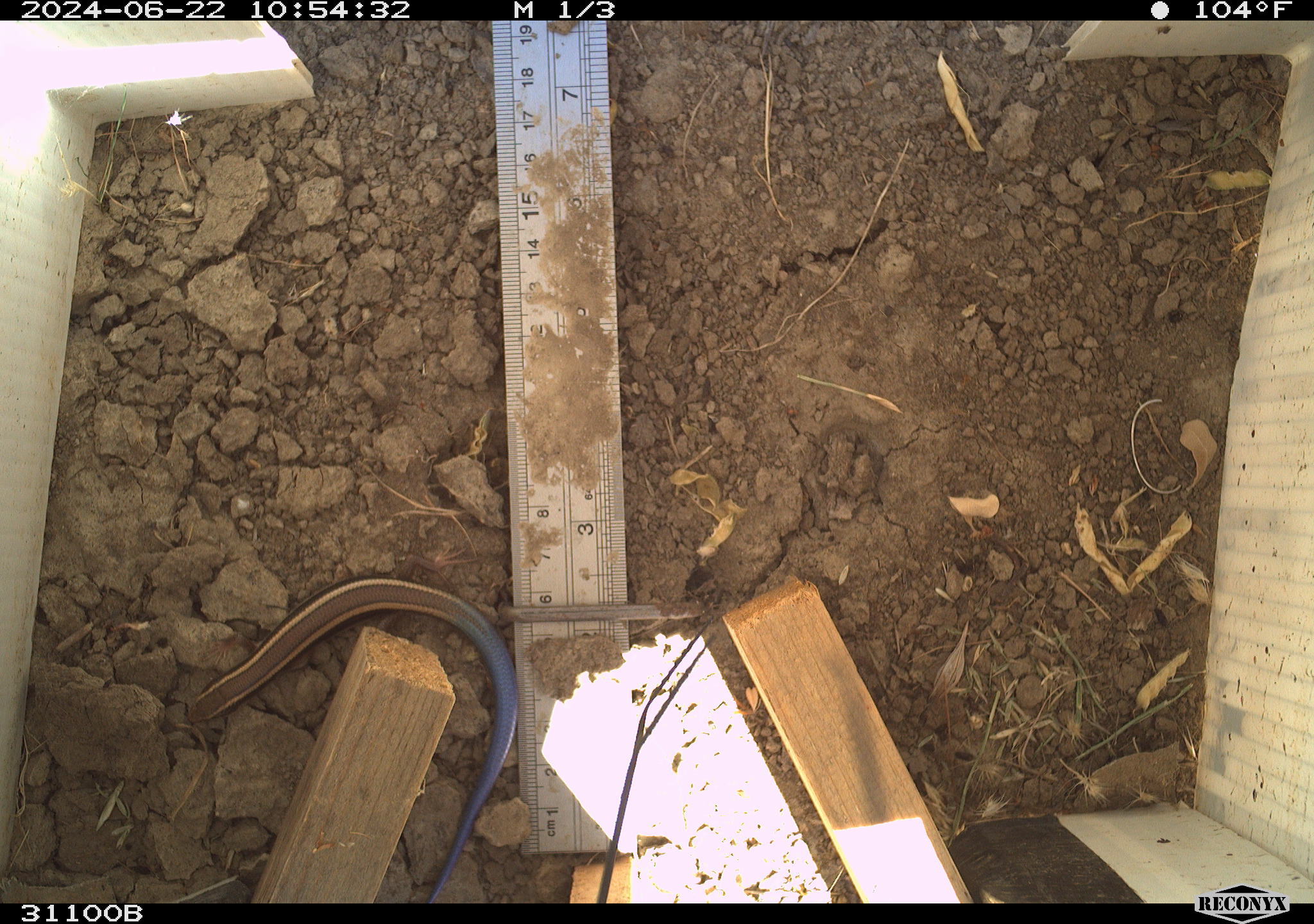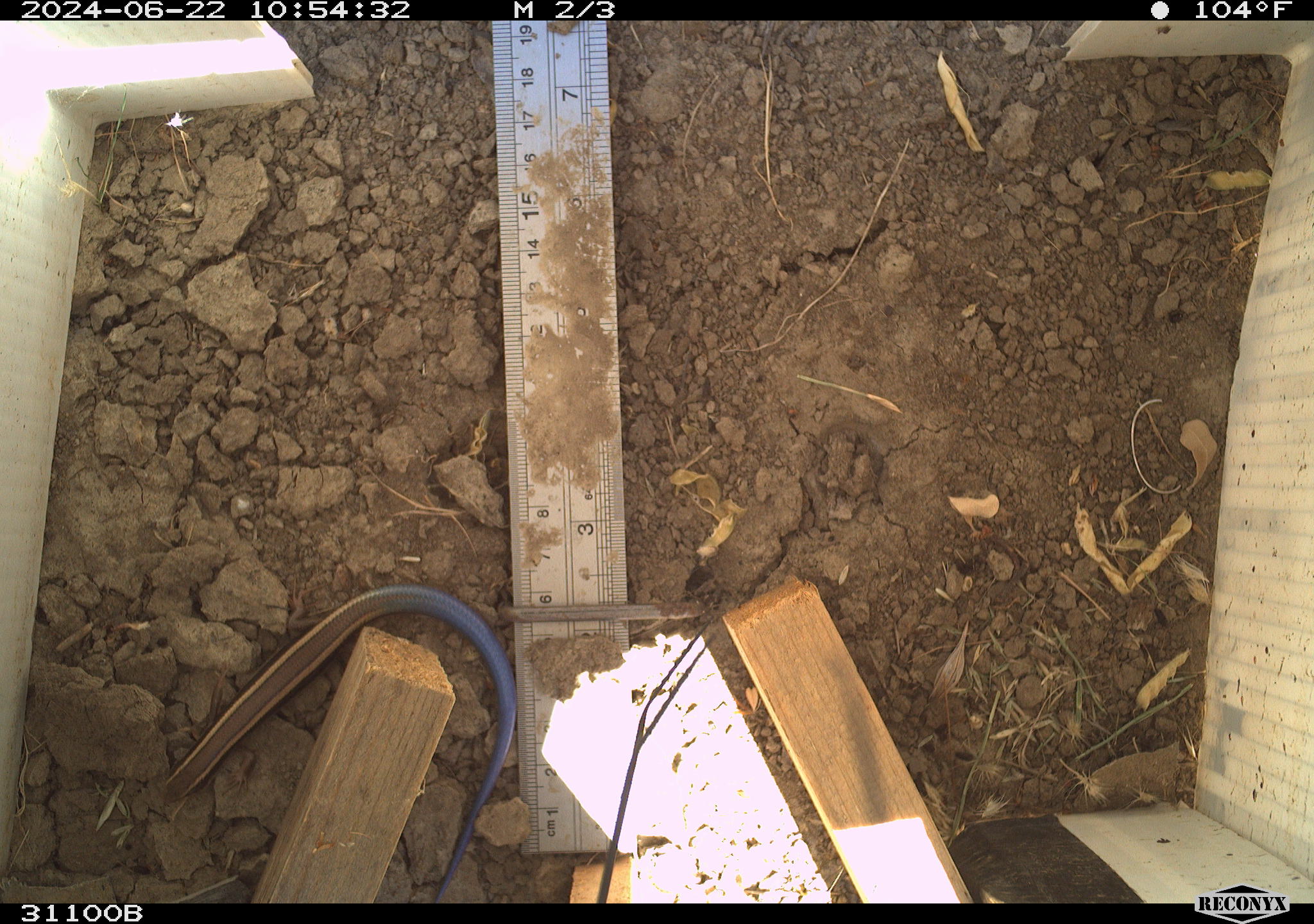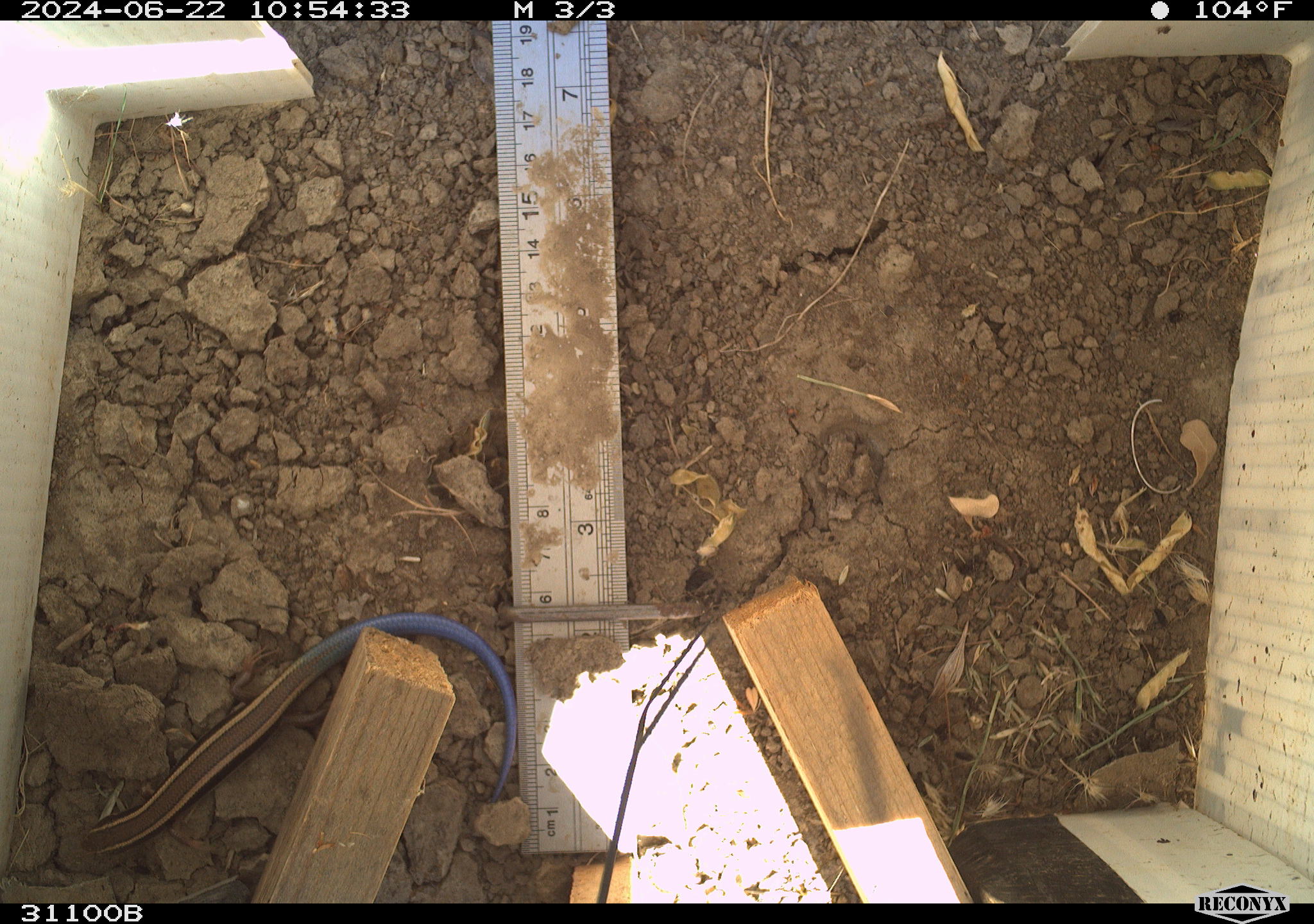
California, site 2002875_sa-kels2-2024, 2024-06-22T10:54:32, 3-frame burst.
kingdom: Animalia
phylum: Chordata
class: Reptilia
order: Squamata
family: Scincidae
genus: Plestiodon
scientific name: Plestiodon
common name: blue-tailed skinks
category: plestiodon species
Plestiodon species (blue-tailed skinks) (Plestiodon).